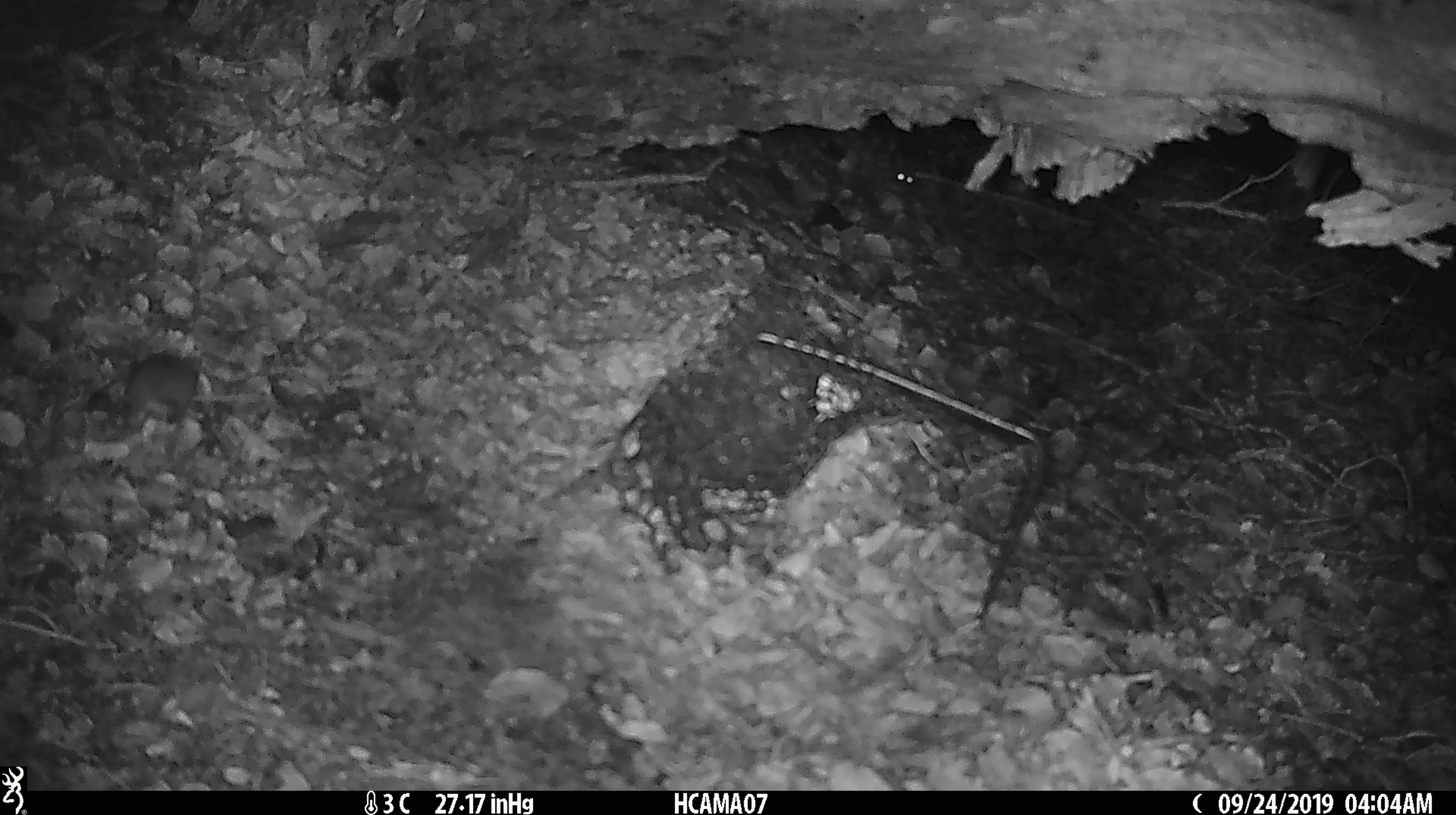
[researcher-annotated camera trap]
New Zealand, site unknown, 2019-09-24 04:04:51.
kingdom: Animalia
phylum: Chordata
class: Mammalia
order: Rodentia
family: Muridae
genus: Mus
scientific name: Mus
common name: mouse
Mouse (Mus).